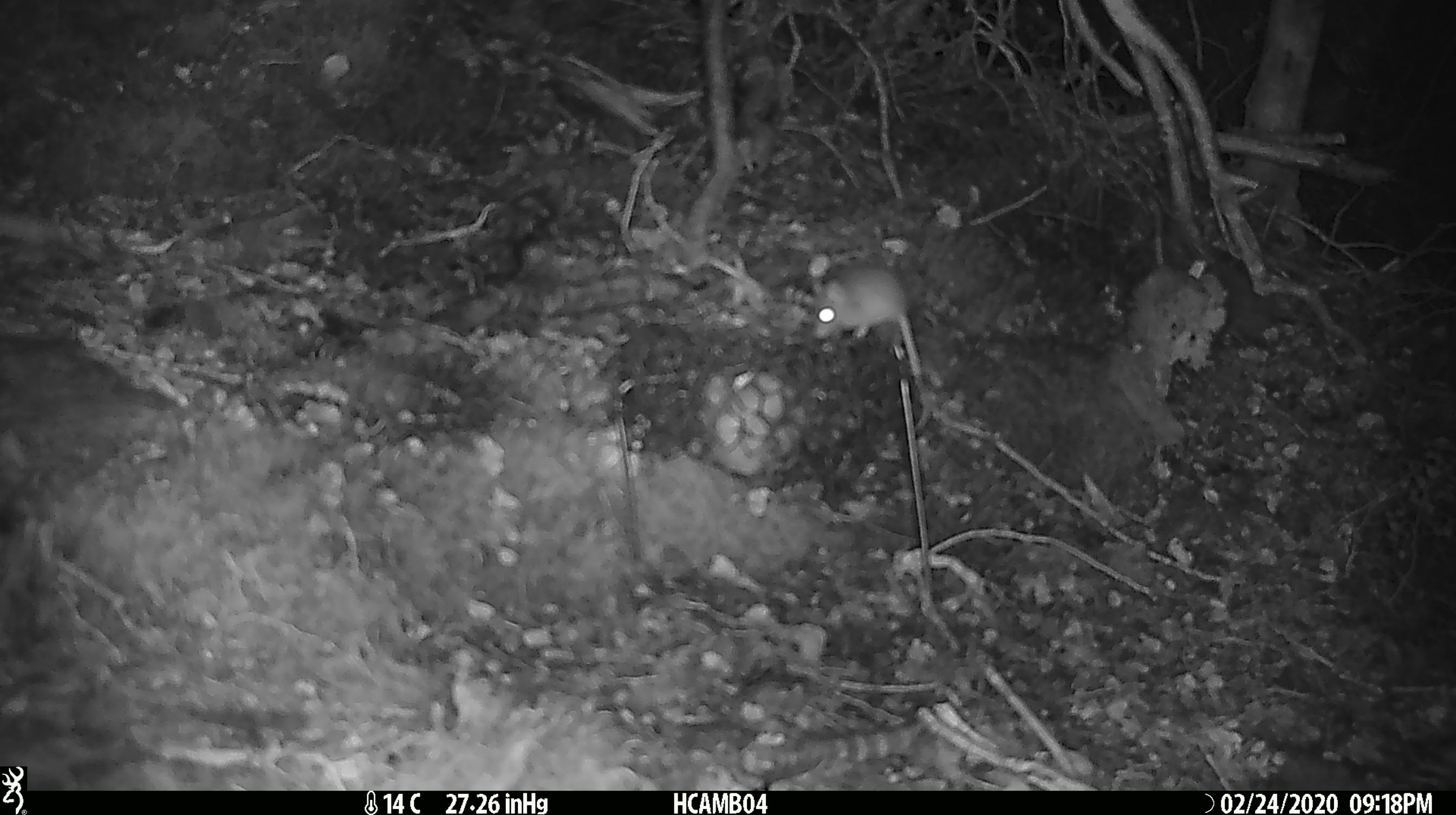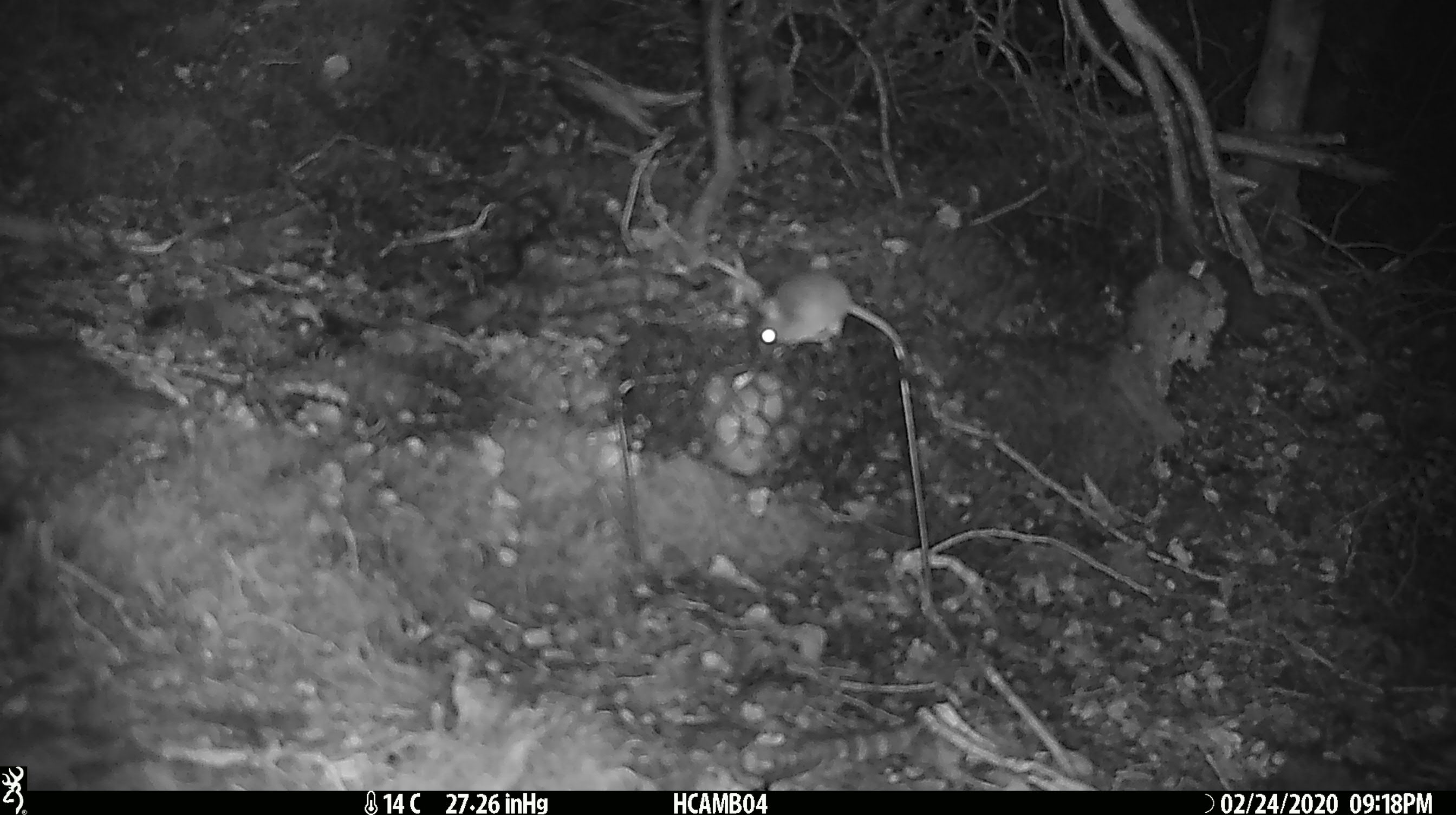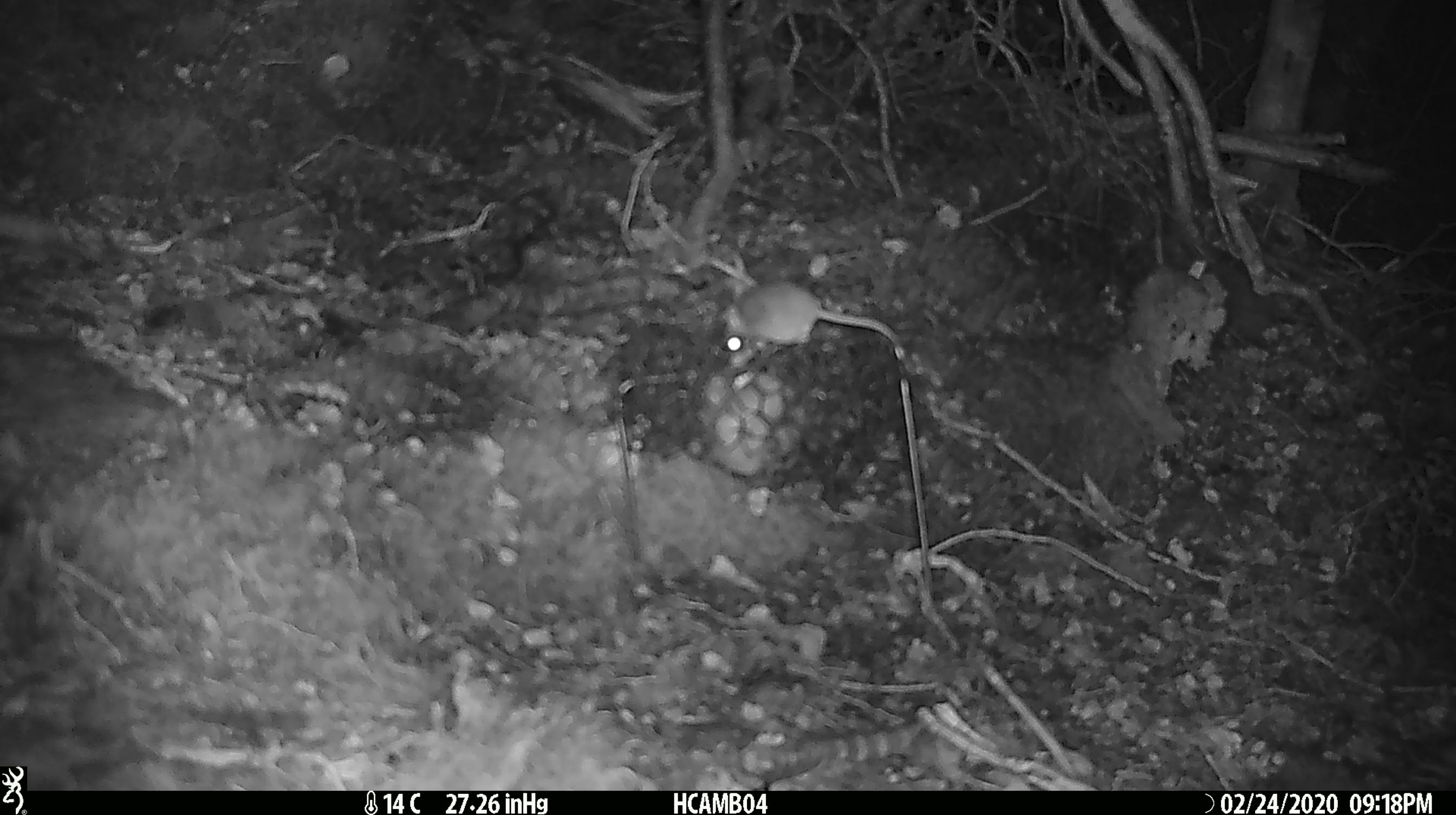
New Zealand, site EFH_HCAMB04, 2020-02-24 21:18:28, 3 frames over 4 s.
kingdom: Animalia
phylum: Chordata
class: Mammalia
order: Rodentia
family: Muridae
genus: Mus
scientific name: Mus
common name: mouse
Mouse (Mus).